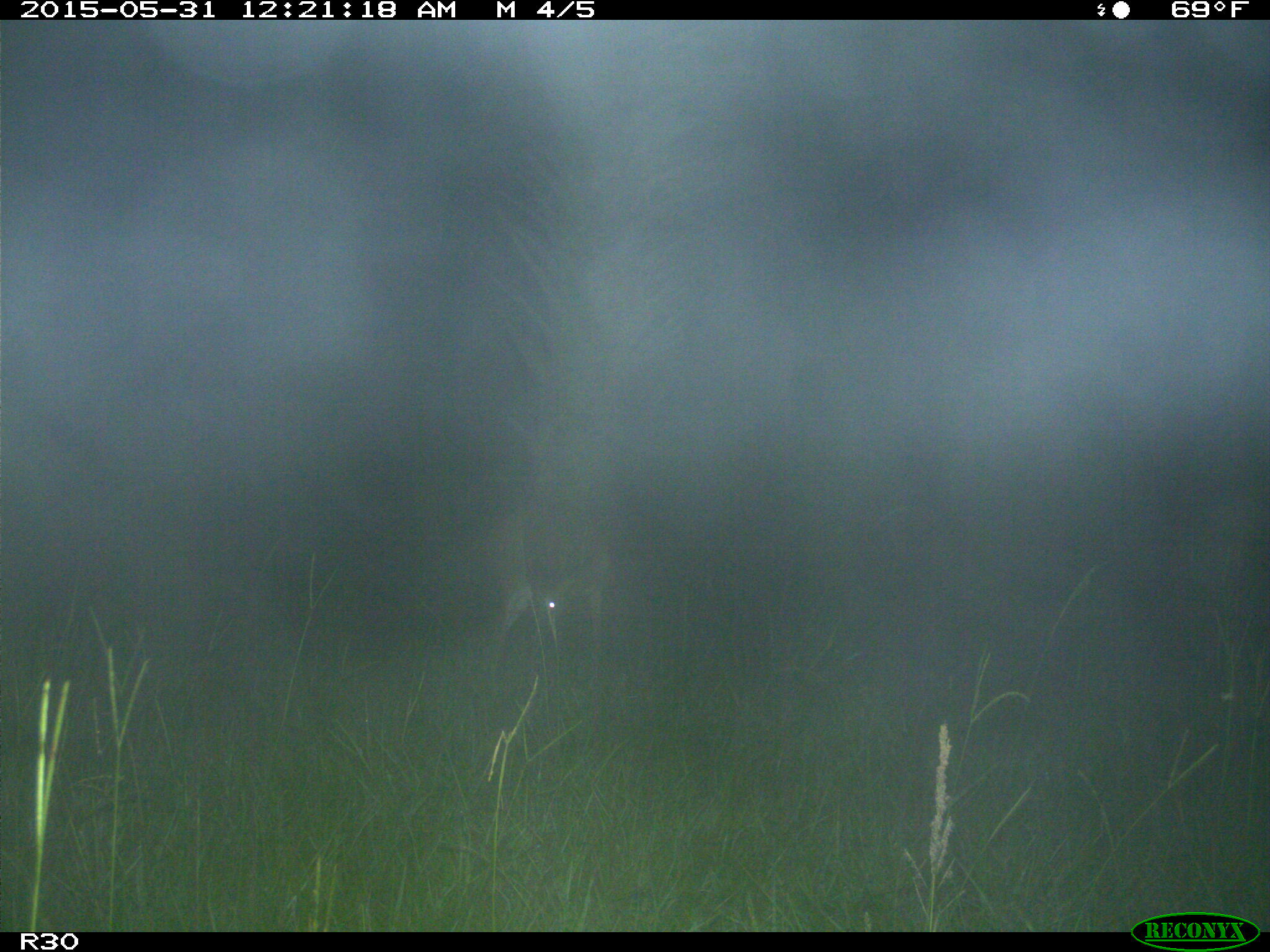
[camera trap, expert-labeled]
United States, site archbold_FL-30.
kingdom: Animalia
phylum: Chordata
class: Mammalia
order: Artiodactyla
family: Cervidae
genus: Odocoileus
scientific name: Odocoileus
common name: deer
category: unidentified deer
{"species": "unidentified deer (deer) (Odocoileus)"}